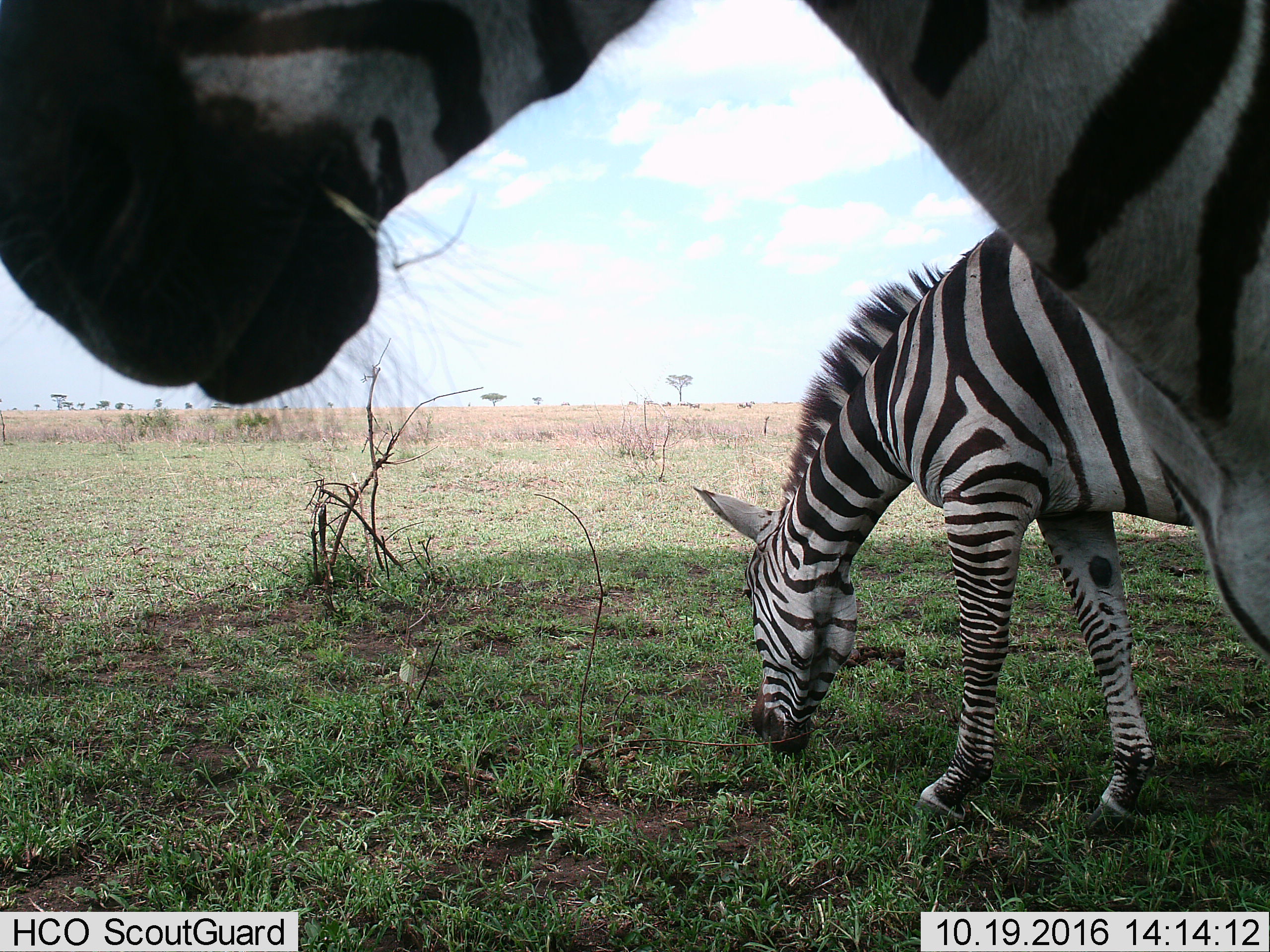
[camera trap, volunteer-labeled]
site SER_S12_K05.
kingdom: Animalia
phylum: Chordata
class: Mammalia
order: Perissodactyla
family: Equidae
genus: Equus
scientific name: Equus quagga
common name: plains zebra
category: zebraplains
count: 2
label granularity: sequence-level